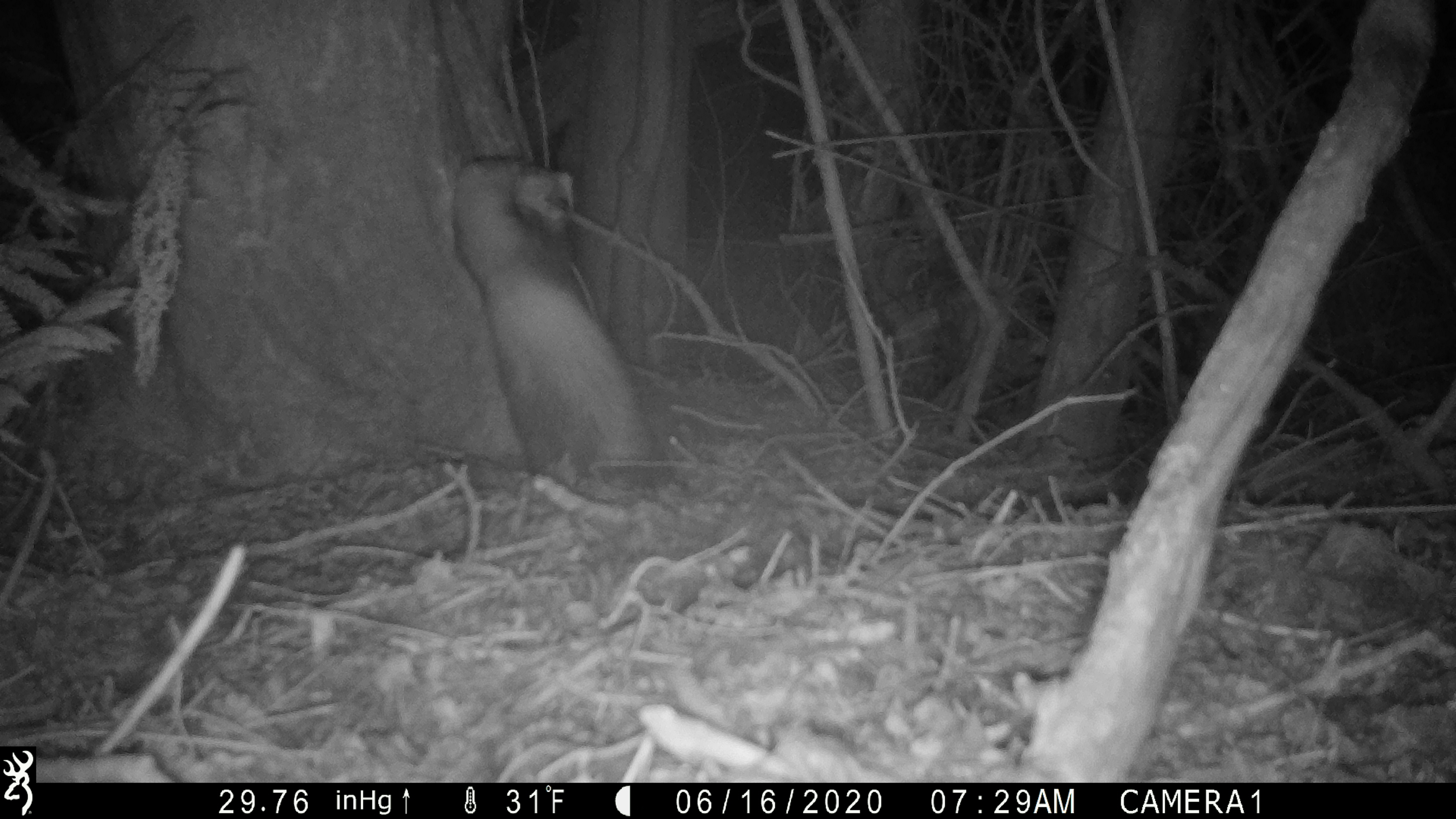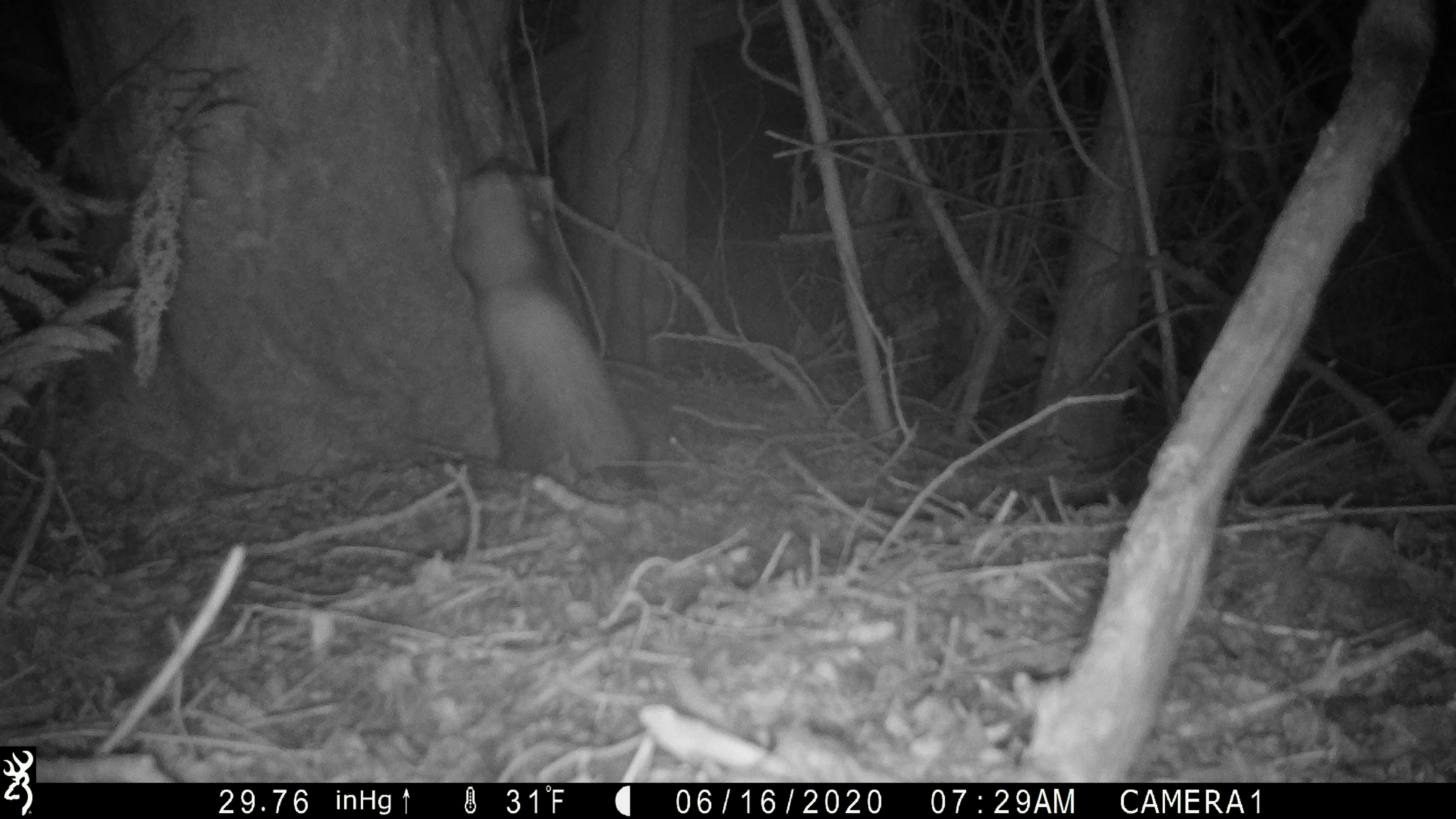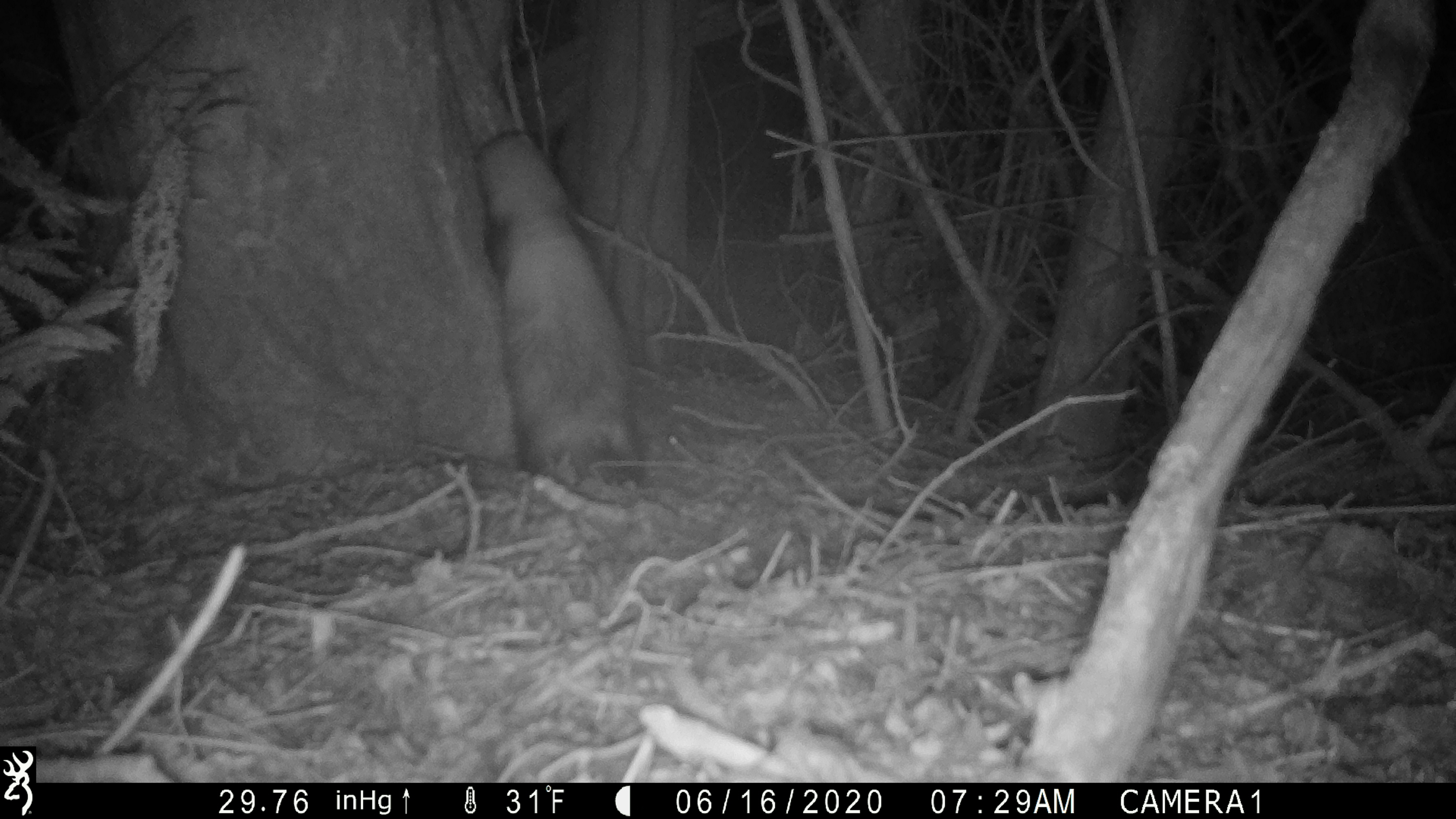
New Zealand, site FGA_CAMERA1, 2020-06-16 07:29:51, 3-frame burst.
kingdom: Animalia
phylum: Chordata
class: Mammalia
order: Carnivora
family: Mustelidae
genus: Mustela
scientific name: Mustela furo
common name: ferret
Ferret (Mustela furo).